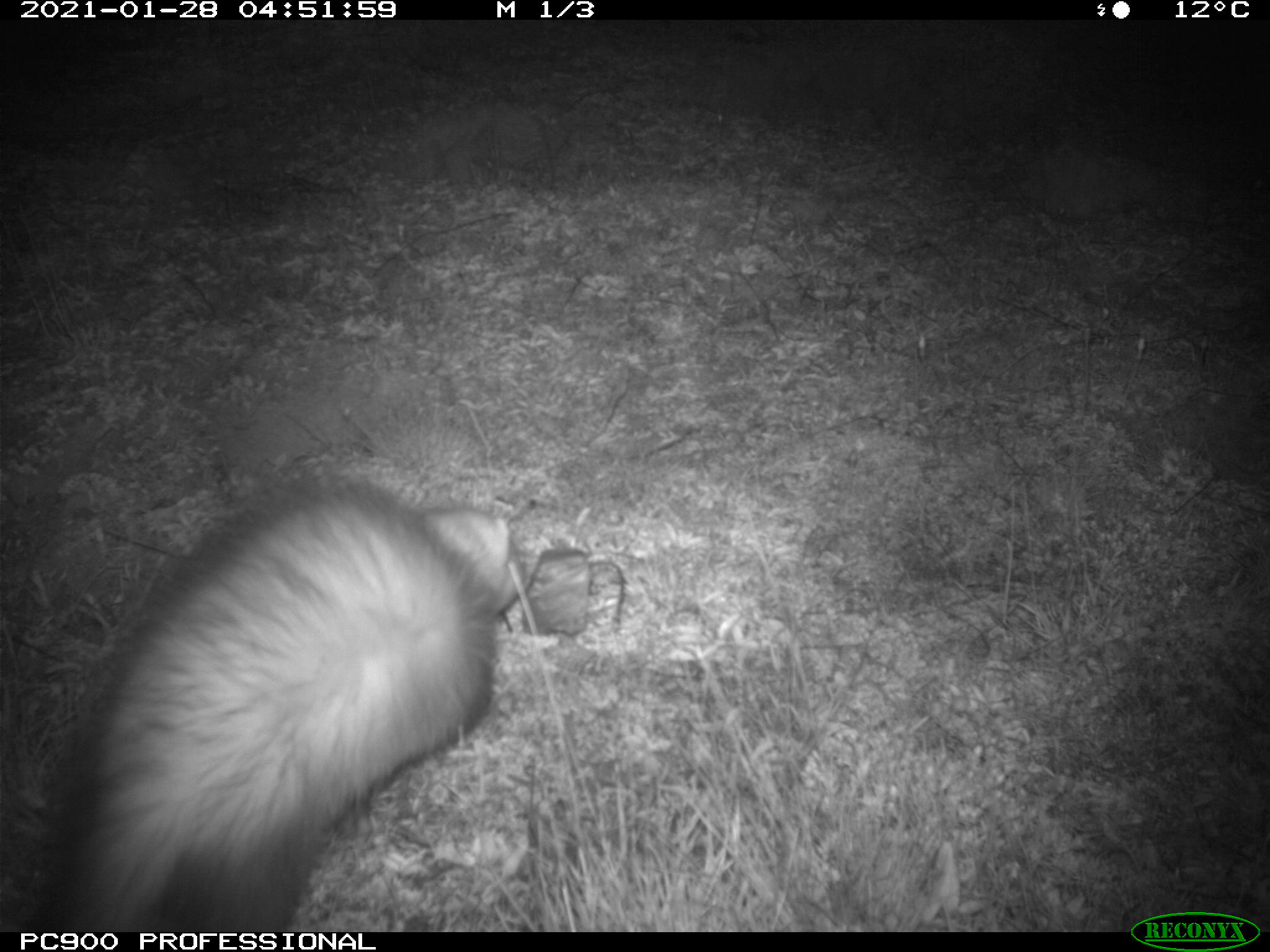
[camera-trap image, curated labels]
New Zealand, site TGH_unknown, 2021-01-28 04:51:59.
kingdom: Animalia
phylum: Chordata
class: Mammalia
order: Carnivora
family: Mustelidae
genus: Mustela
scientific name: Mustela furo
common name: ferret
Ferret (Mustela furo).